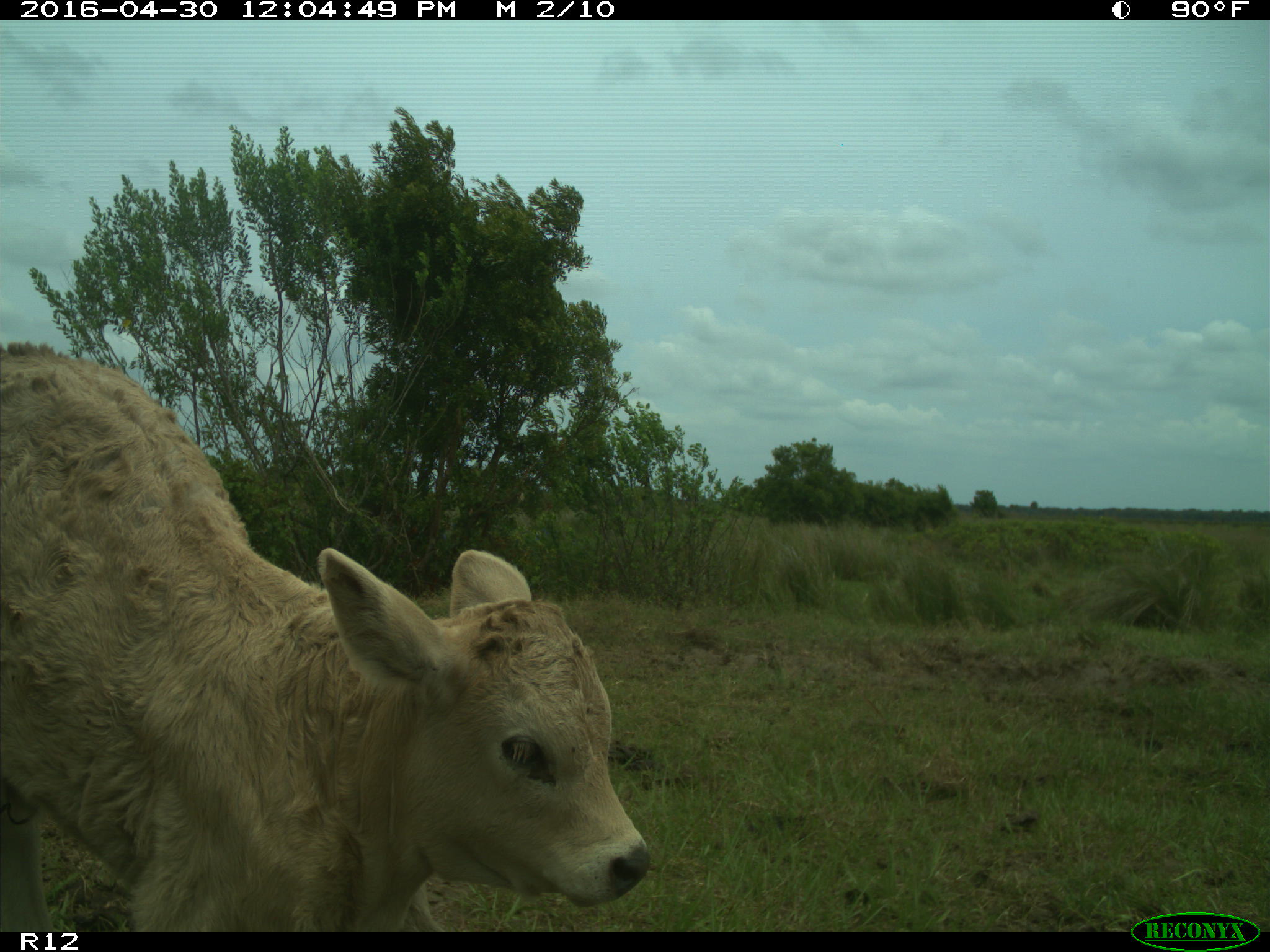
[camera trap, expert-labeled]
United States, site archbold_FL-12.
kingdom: Animalia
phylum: Chordata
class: Mammalia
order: Artiodactyla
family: Bovidae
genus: Bos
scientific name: Bos taurus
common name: domestic cow